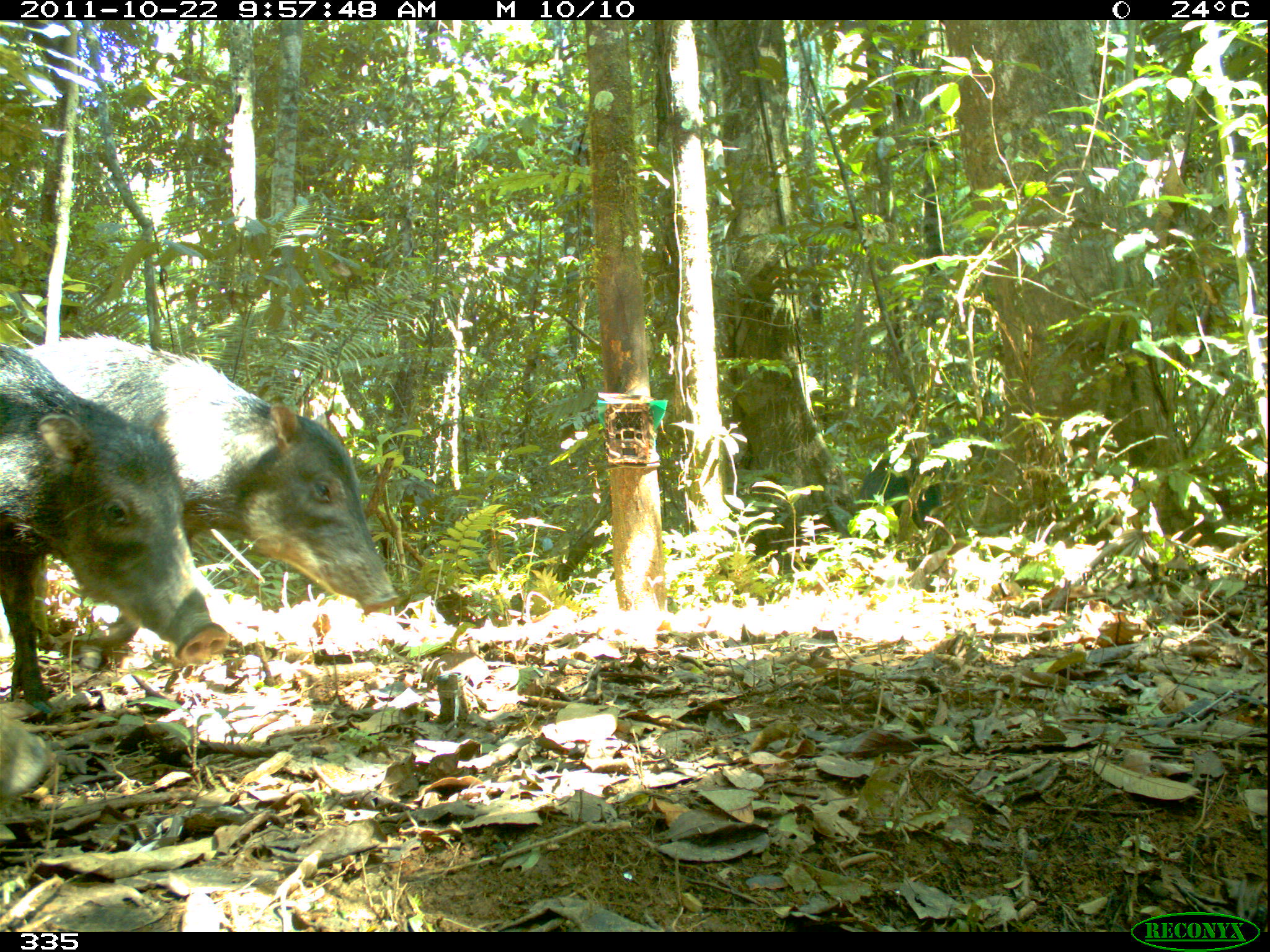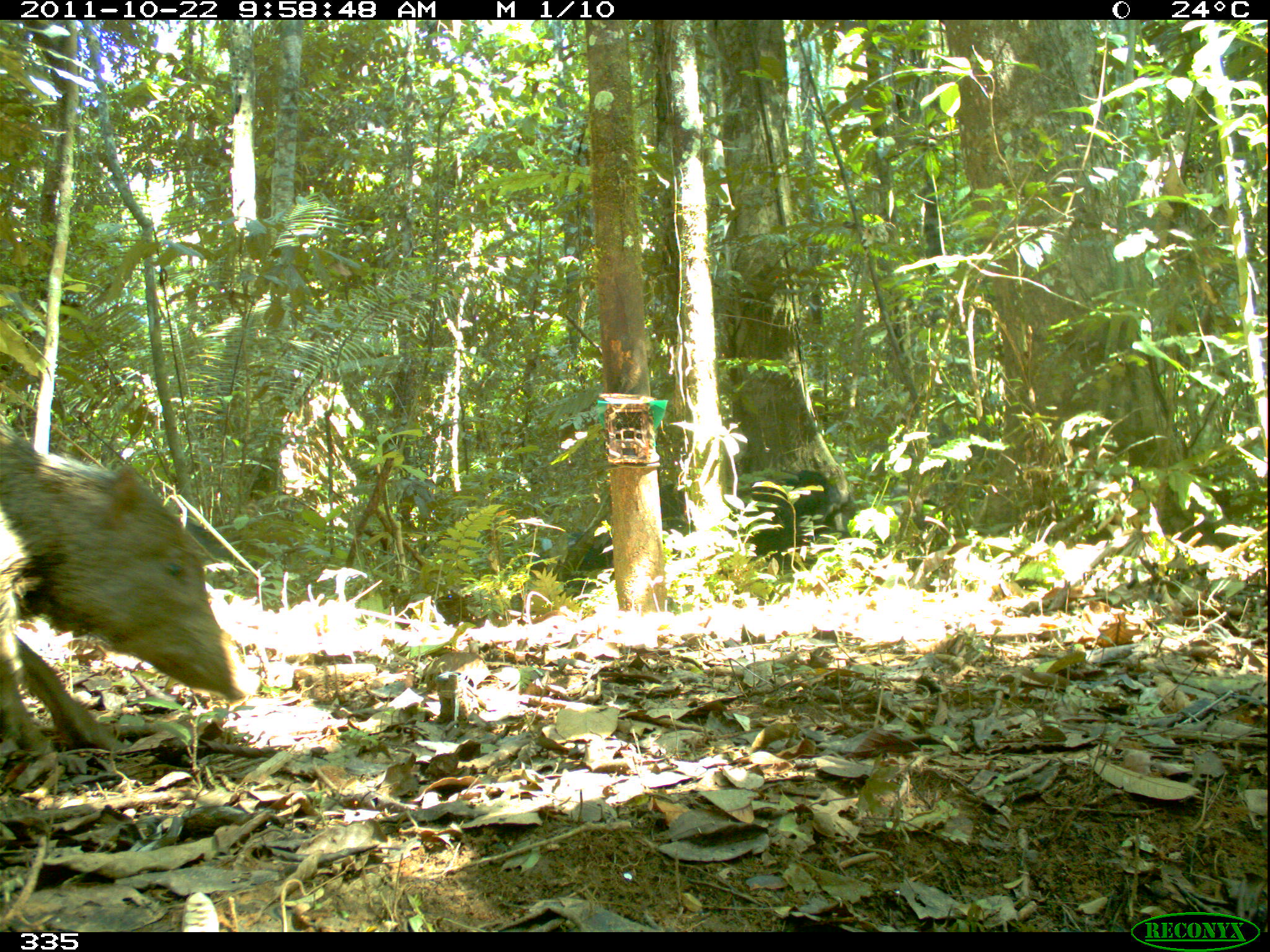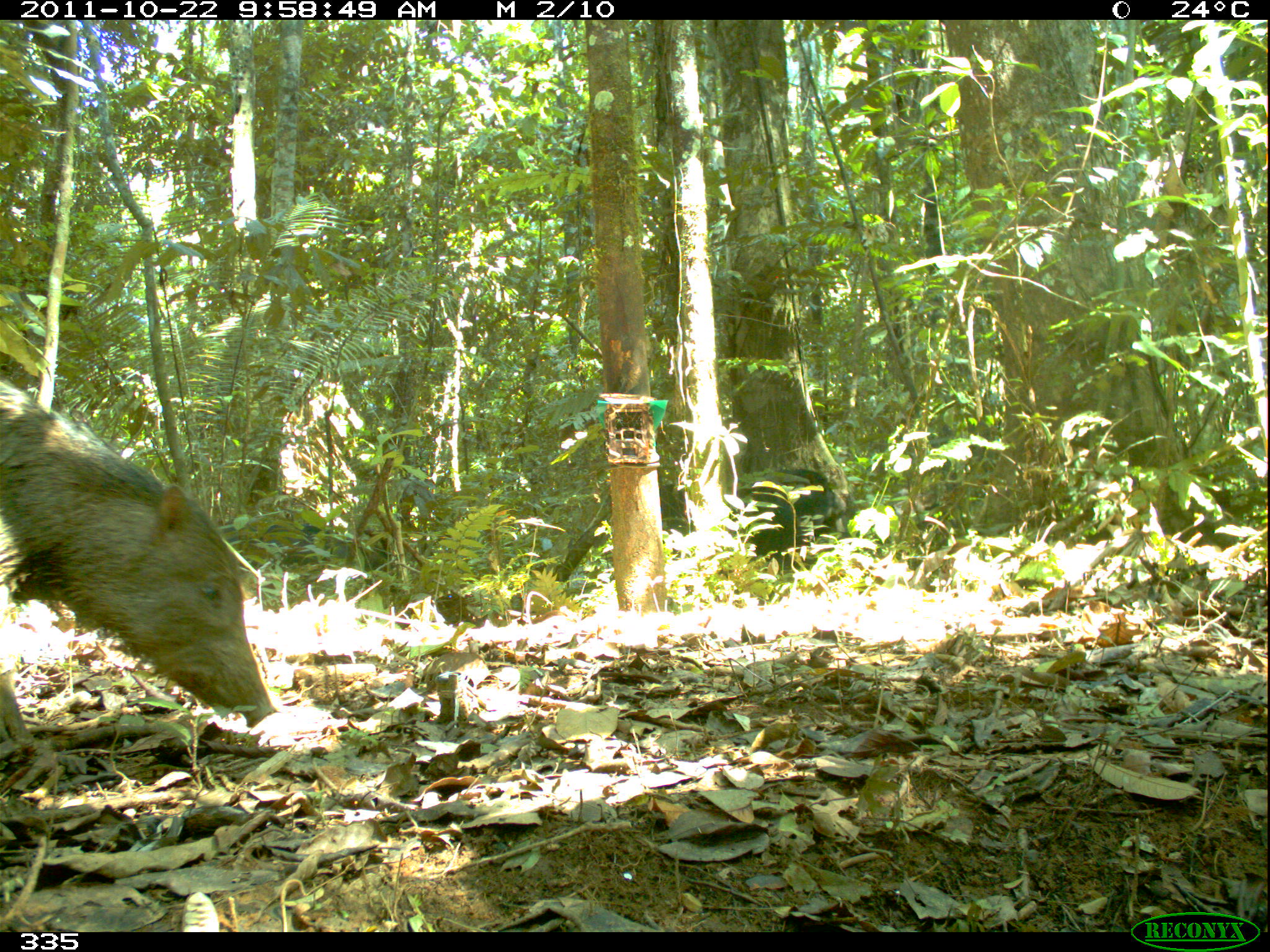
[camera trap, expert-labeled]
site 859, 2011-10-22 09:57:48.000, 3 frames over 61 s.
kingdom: Animalia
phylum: Chordata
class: Mammalia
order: Artiodactyla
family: Tayassuidae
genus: Tayassu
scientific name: Tayassu pecari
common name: white-lipped peccary